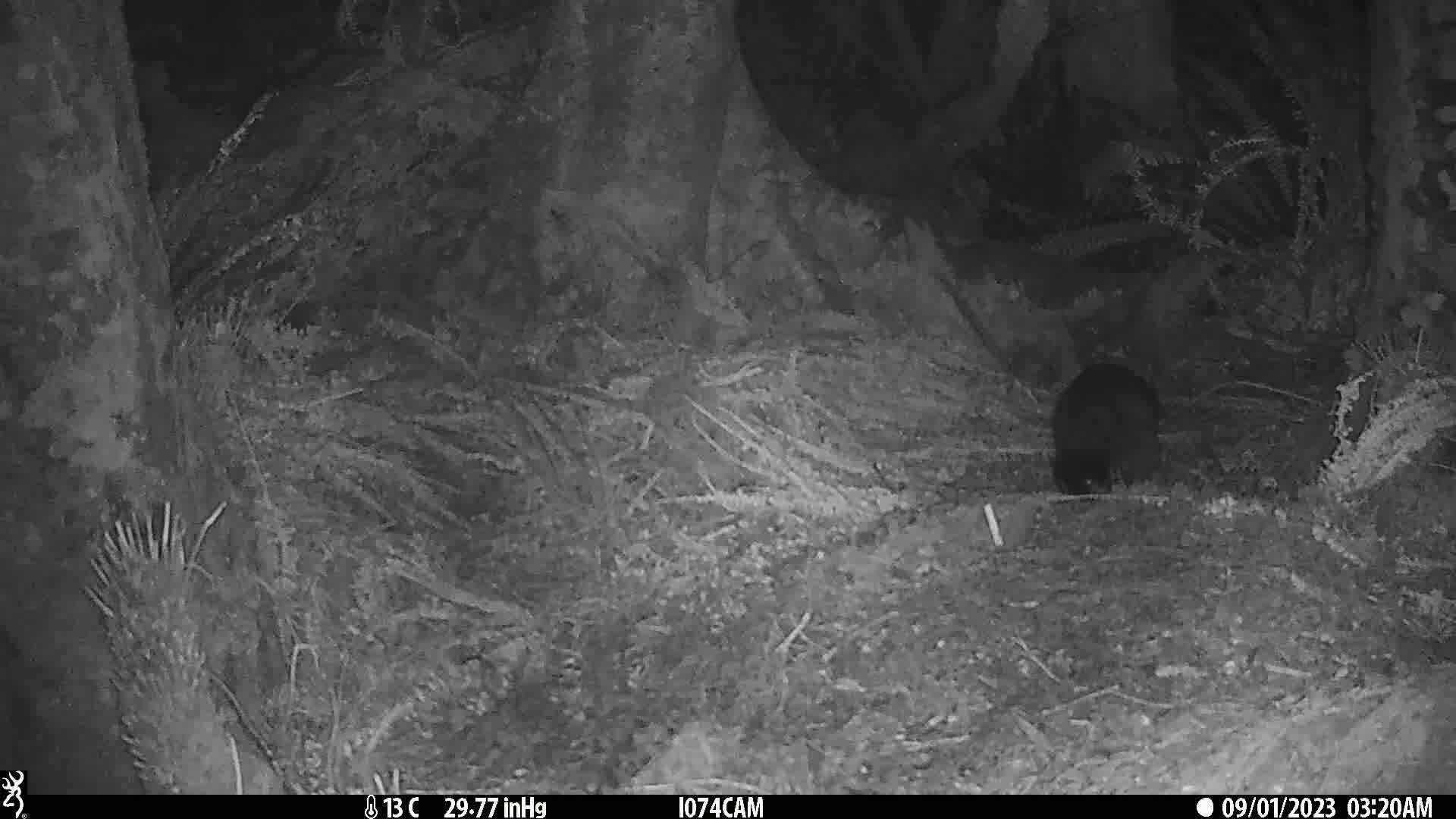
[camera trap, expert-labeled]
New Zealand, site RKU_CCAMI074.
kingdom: Animalia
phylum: Chordata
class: Mammalia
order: Diprotodontia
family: Phalangeridae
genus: Trichosurus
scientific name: Trichosurus vulpecula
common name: common brushtail possum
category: possum